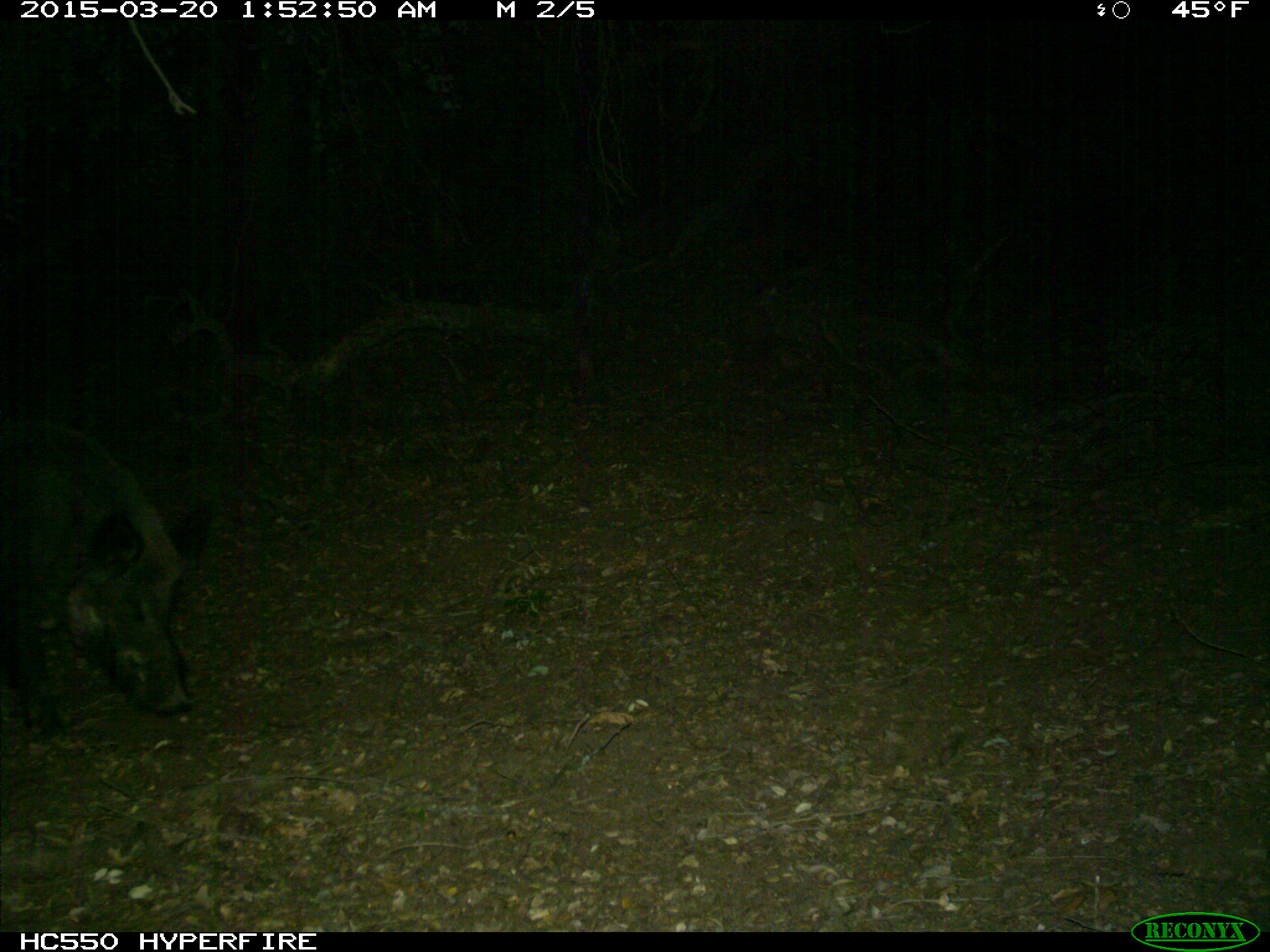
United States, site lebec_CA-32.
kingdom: Animalia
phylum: Chordata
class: Mammalia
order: Artiodactyla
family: Suidae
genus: Sus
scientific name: Sus scrofa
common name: wild boar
Sus scrofa (wild boar).